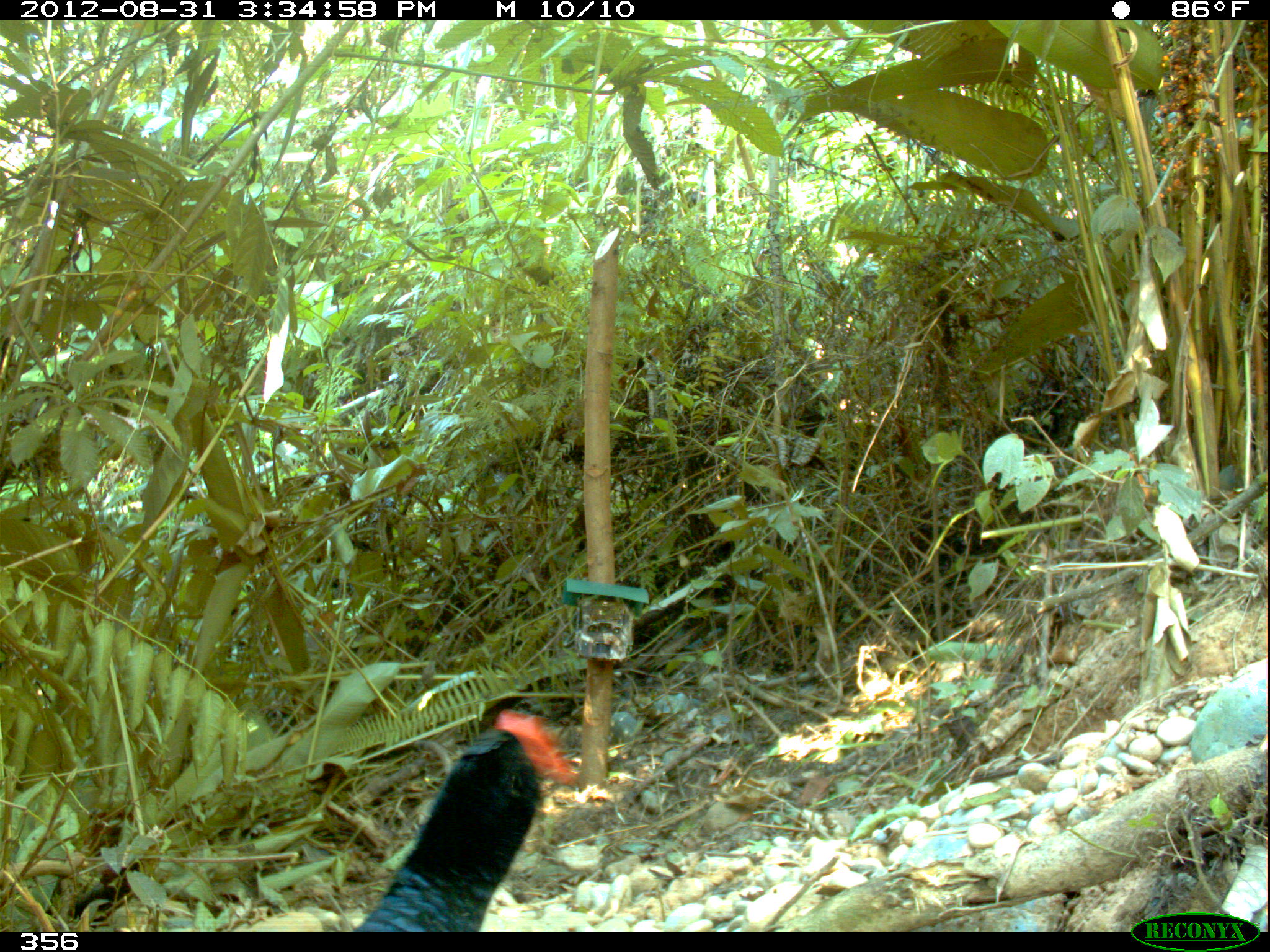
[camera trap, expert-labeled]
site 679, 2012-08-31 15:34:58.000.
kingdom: Animalia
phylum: Chordata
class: Aves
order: Galliformes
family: Cracidae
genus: Mitu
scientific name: Mitu tuberosum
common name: razor-billed curassow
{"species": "Mitu tuberosum (razor-billed curassow)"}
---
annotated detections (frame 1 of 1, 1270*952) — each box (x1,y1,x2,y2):
mitu tuberosum: (352,709,576,931)